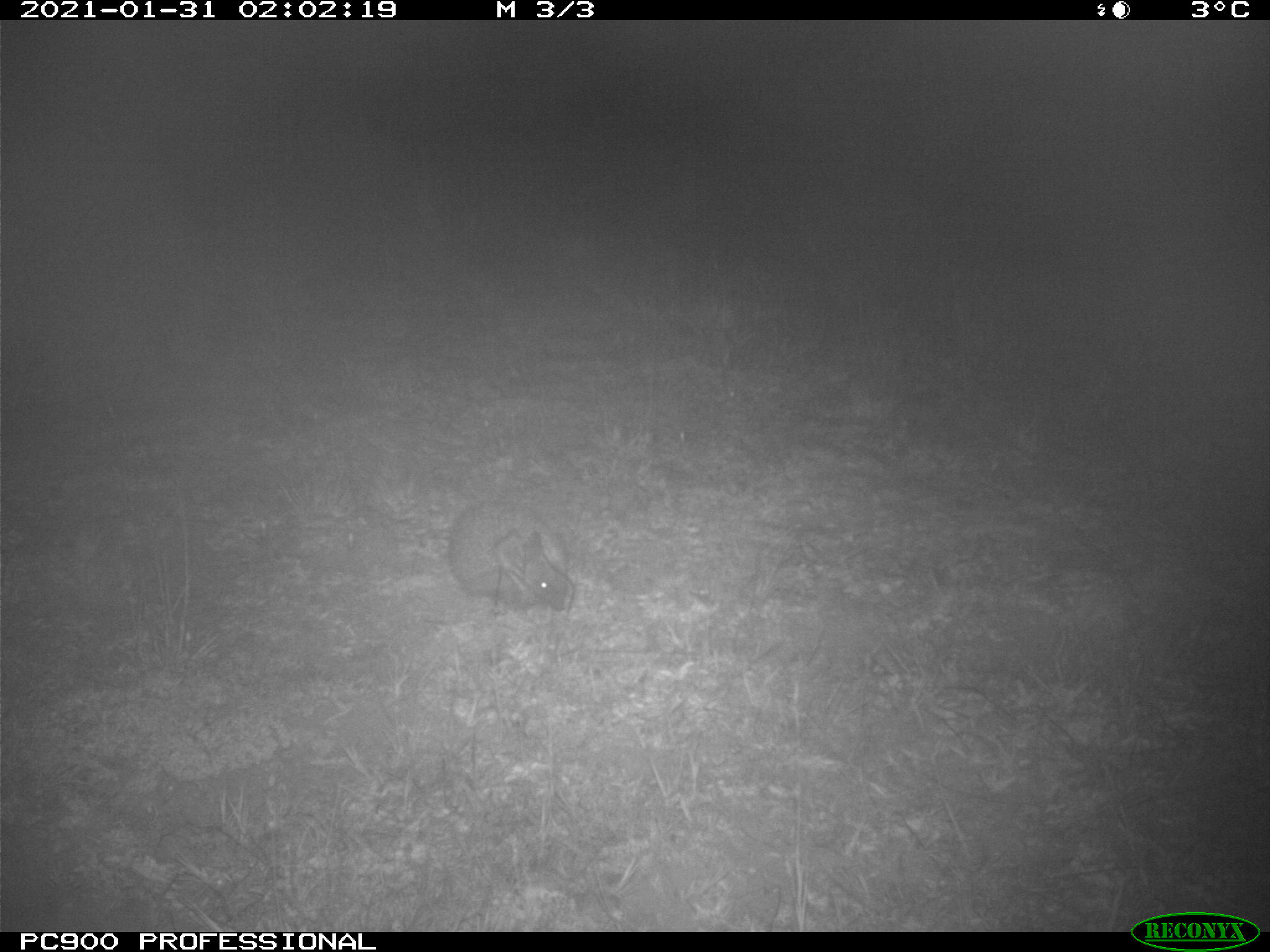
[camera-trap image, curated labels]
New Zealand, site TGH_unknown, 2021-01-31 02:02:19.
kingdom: Animalia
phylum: Chordata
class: Mammalia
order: Eulipotyphla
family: Erinaceidae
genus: Erinaceus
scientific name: Erinaceus europaeus europaeus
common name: european hedgehog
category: hedgehog